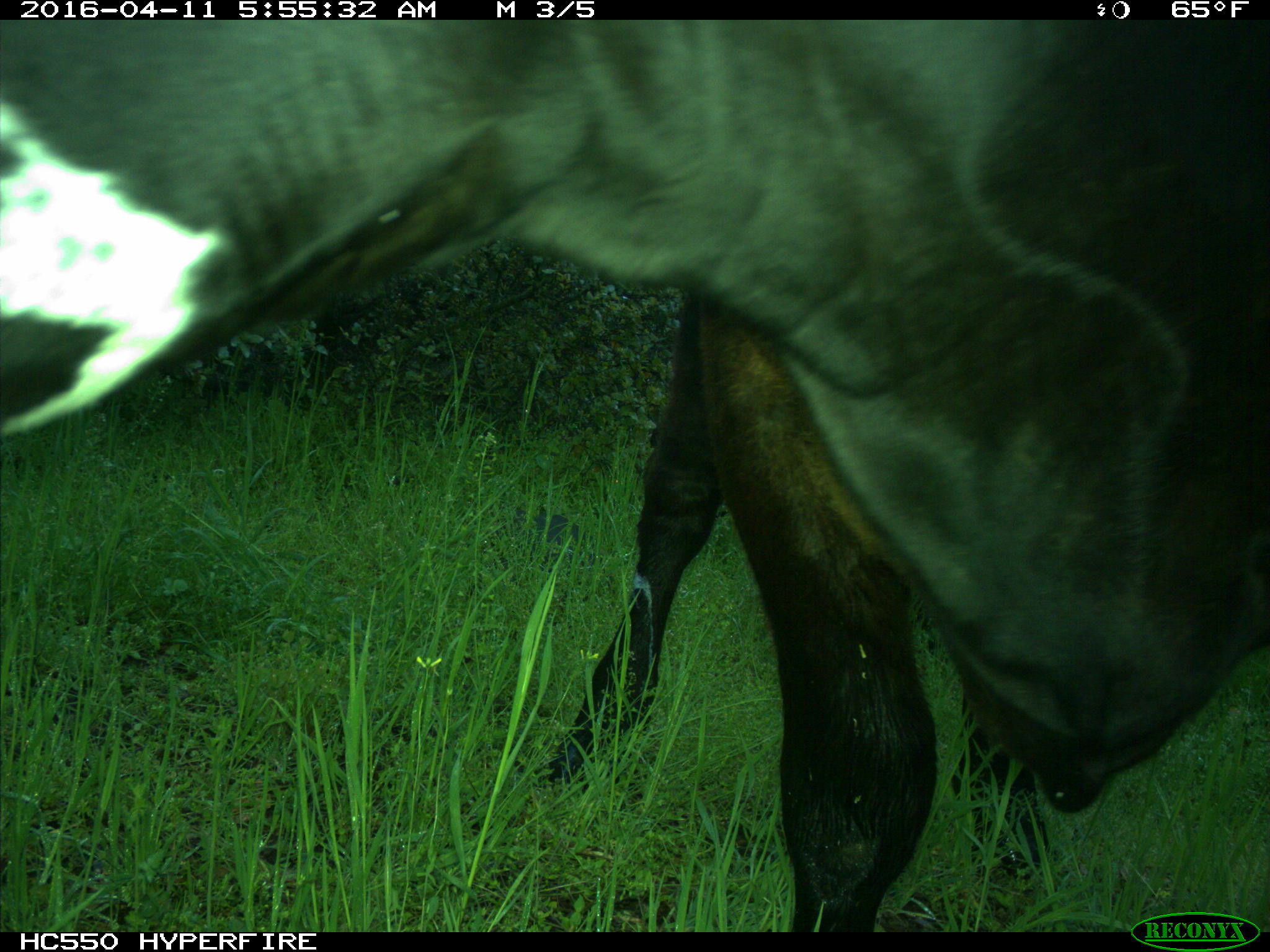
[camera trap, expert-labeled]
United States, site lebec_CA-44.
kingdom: Animalia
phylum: Chordata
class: Mammalia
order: Artiodactyla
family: Bovidae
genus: Bos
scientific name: Bos taurus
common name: domestic cow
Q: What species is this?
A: Bos taurus (domestic cow).